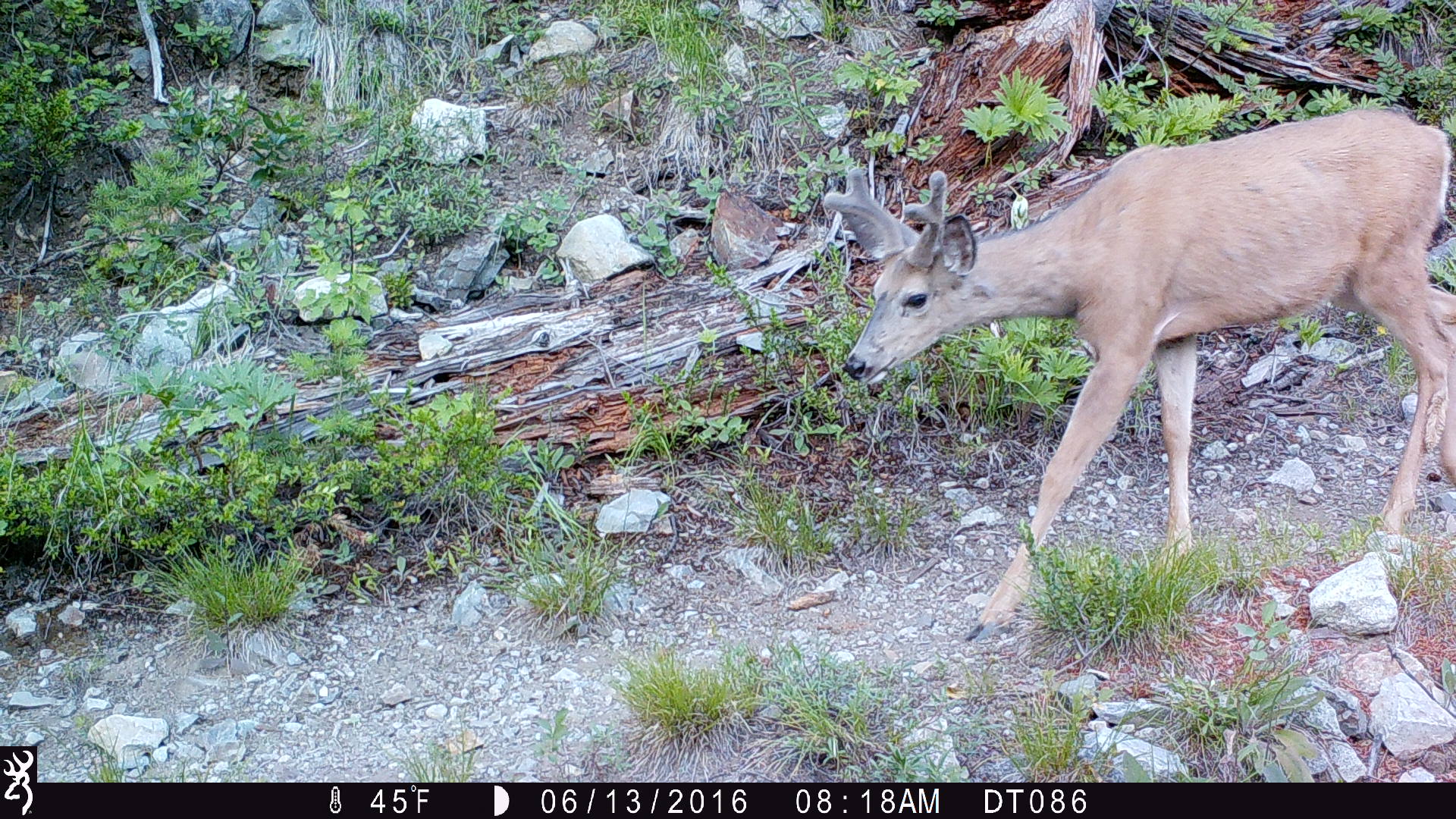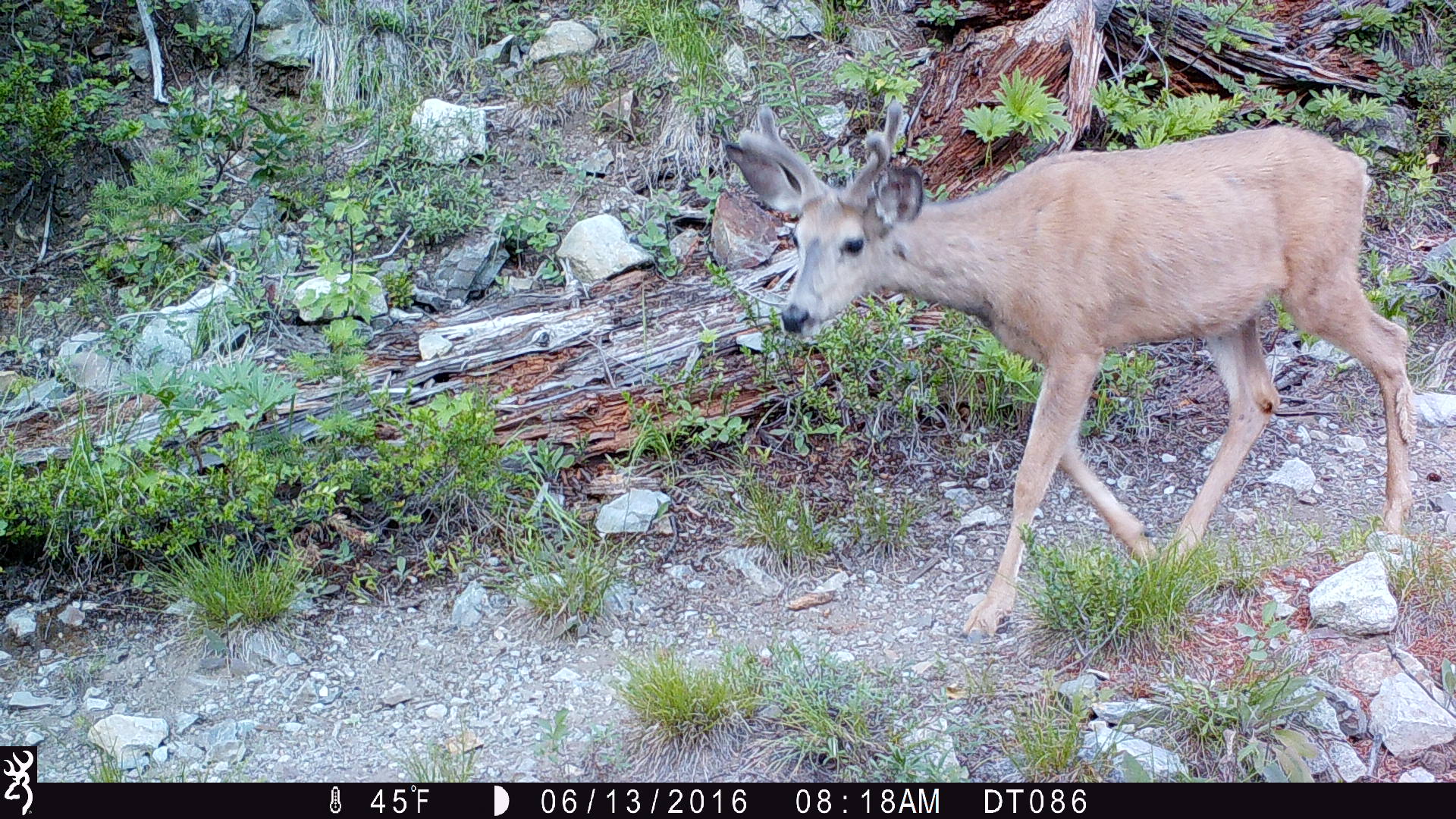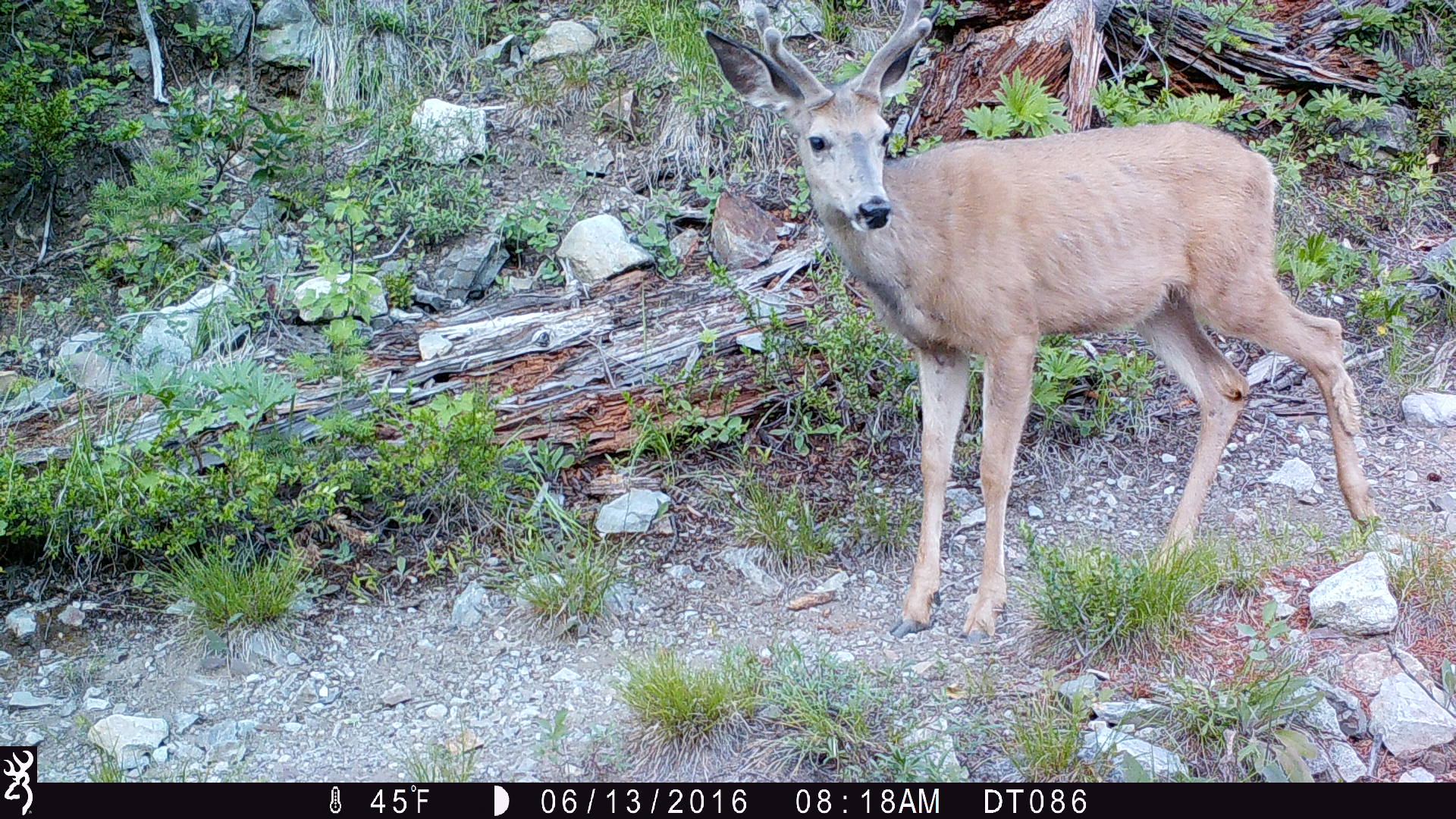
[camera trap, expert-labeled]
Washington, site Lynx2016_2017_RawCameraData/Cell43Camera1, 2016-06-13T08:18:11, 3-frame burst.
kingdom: Animalia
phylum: Chordata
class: Mammalia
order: Artiodactyla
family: Cervidae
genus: Odocoileus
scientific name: Odocoileus hemionus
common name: mule deer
Odocoileus hemionus (mule deer). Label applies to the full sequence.